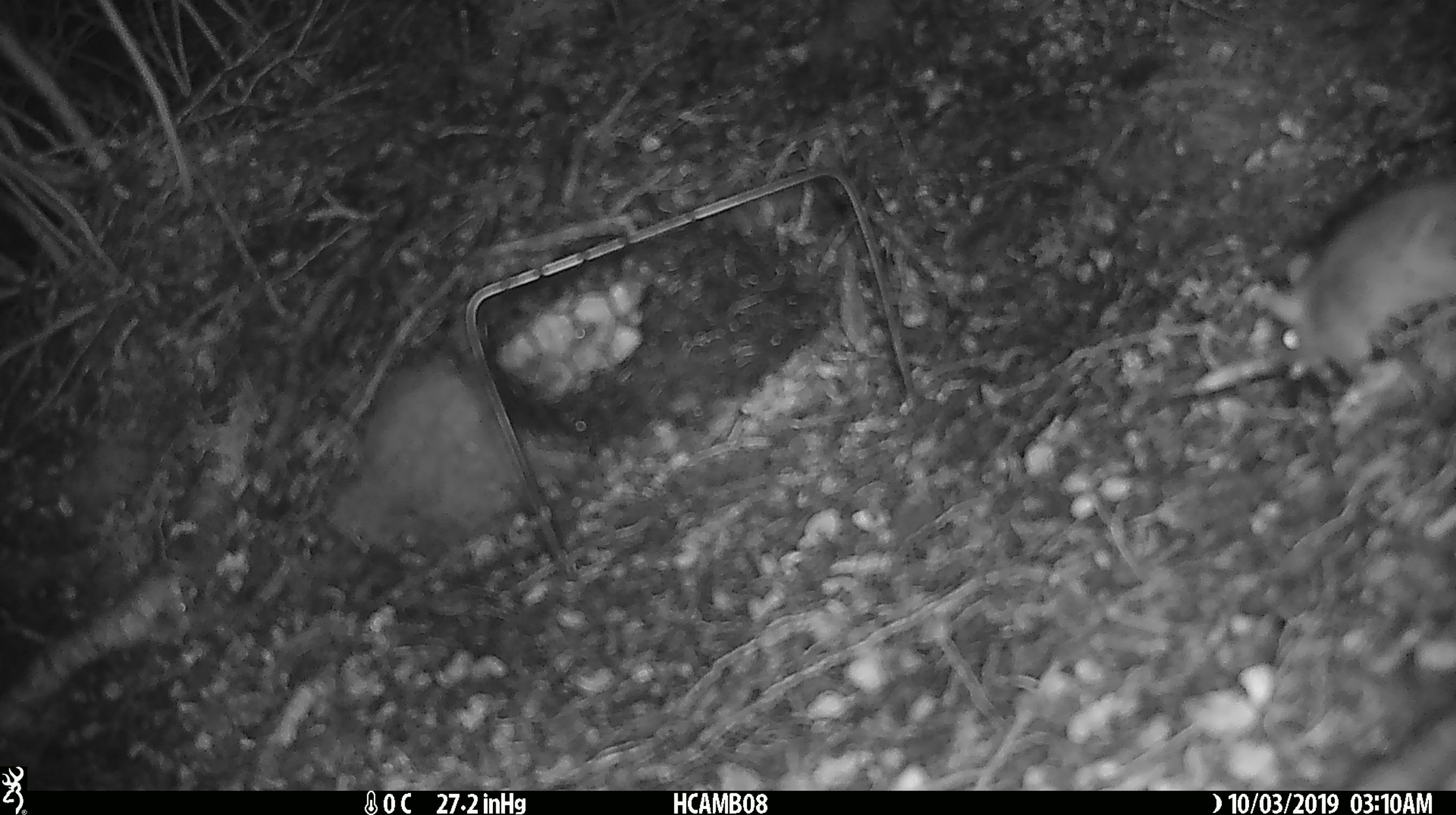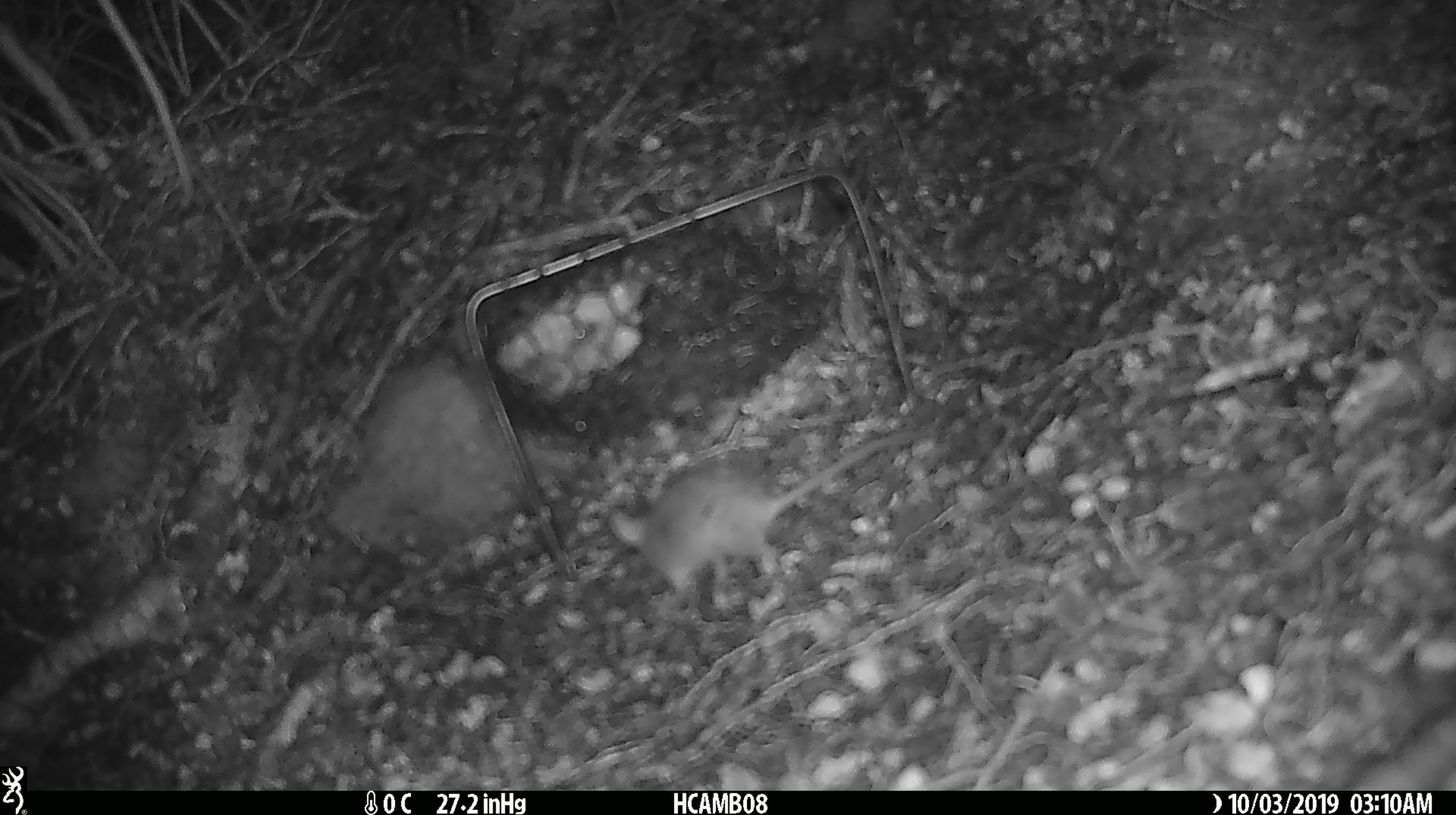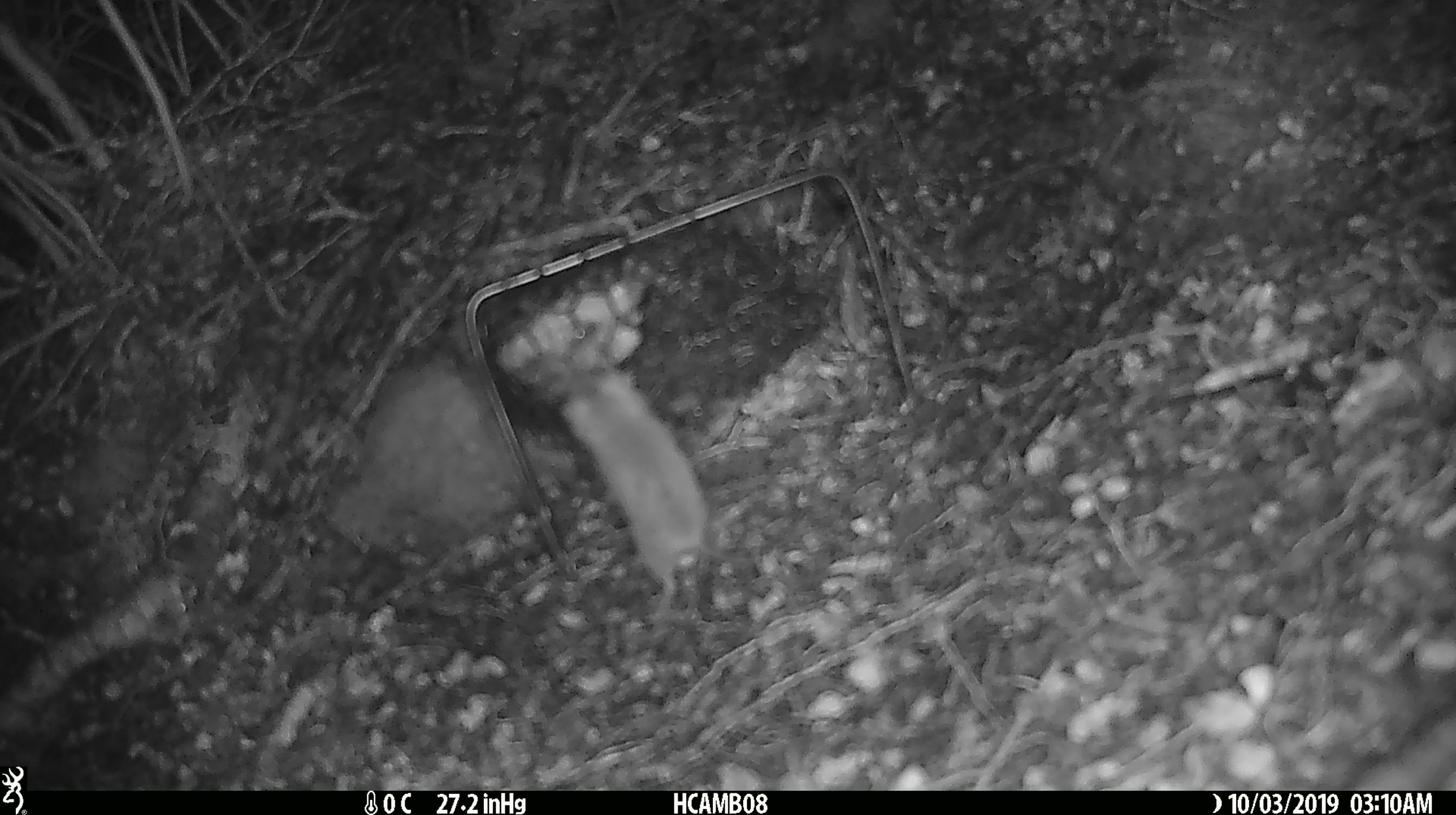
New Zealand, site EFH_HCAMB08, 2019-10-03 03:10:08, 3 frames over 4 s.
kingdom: Animalia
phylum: Chordata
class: Mammalia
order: Rodentia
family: Muridae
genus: Mus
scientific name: Mus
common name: mouse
Mouse (Mus).